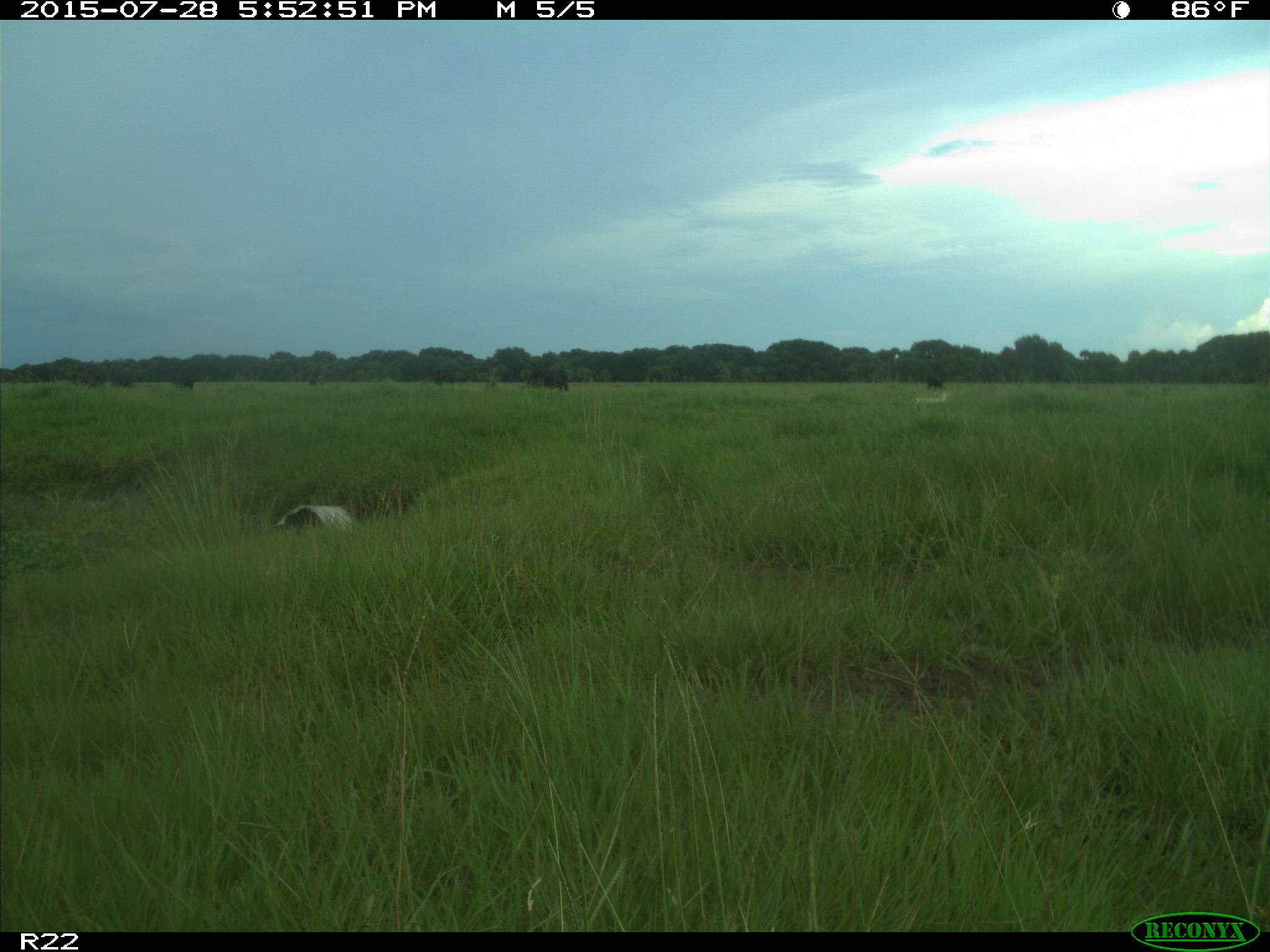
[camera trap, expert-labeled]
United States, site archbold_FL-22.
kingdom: Animalia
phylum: Chordata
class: Mammalia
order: Artiodactyla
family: Bovidae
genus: Bos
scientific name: Bos taurus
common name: domestic cow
Bos taurus (domestic cow).